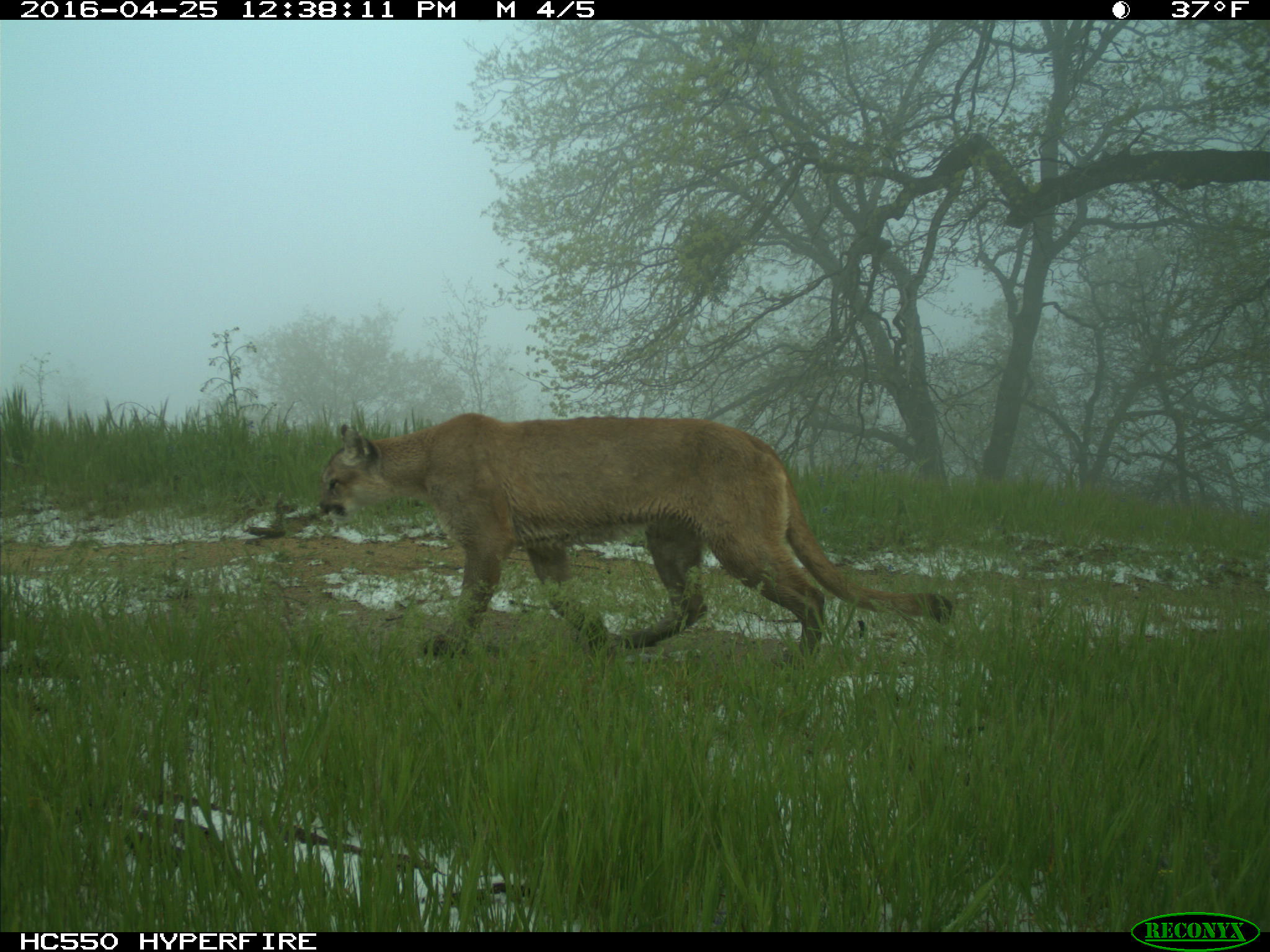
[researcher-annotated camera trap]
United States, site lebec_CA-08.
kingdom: Animalia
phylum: Chordata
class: Mammalia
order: Carnivora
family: Felidae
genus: Puma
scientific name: Puma concolor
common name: mountain lion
Puma concolor (mountain lion).